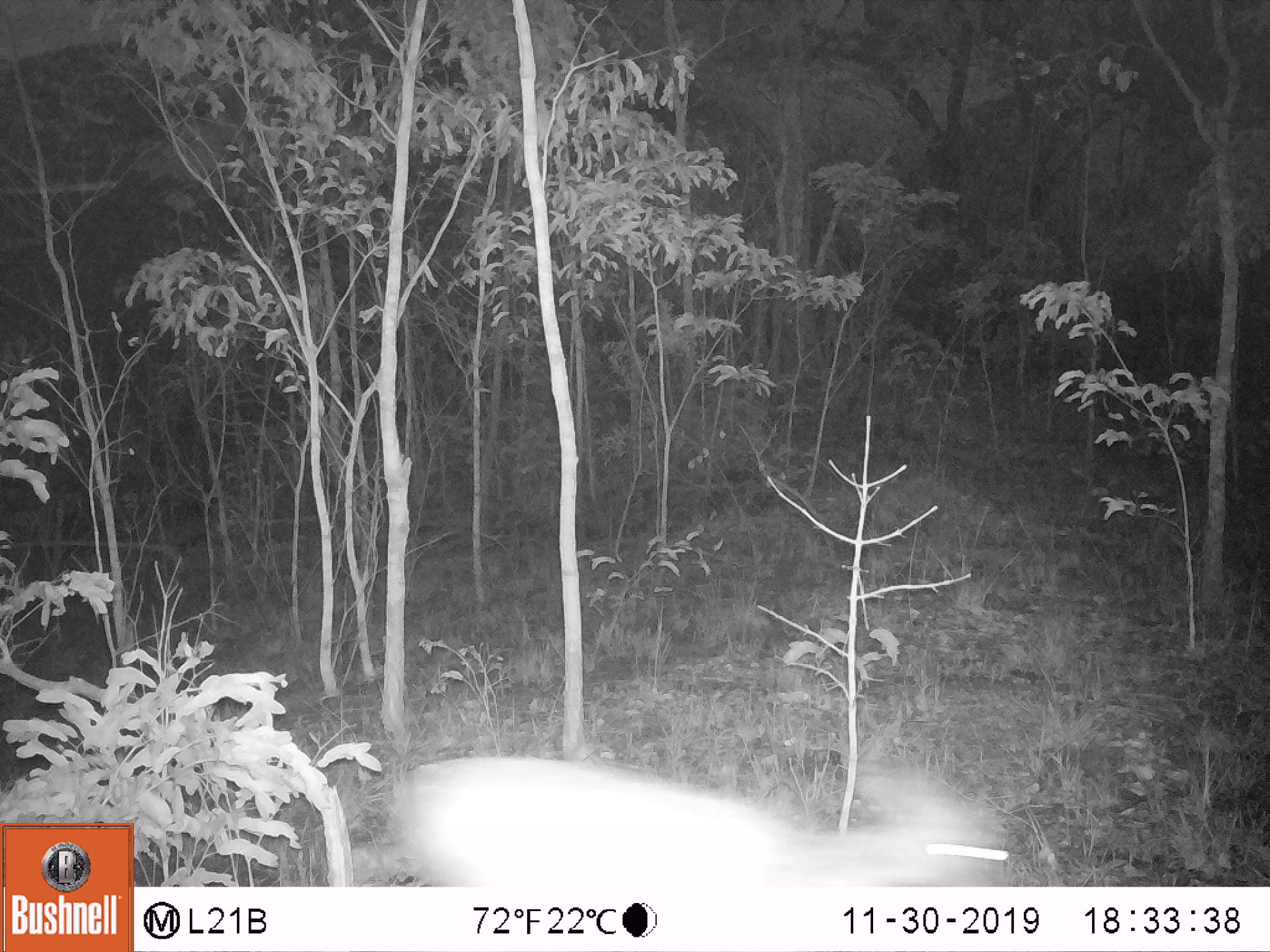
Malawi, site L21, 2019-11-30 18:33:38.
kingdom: Animalia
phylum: Chordata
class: Mammalia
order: Artiodactyla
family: Bovidae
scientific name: Antilopinae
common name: small antelope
Small antelope (Antilopinae), count 1.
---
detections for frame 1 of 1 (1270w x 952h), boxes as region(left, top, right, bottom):
small antelope: region(378, 739, 1018, 880)